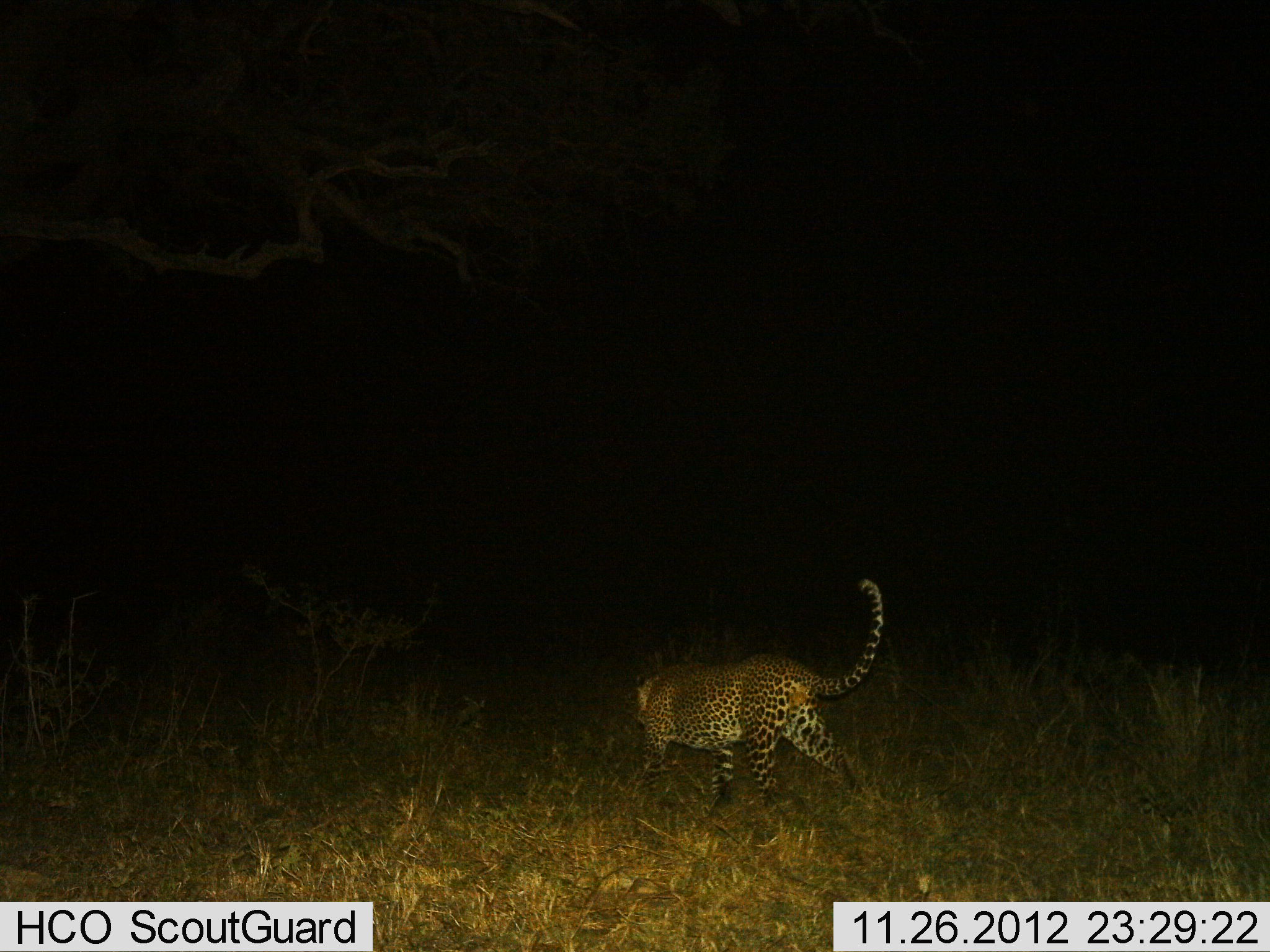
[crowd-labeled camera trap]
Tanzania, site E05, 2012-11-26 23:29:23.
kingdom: Animalia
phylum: Chordata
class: Mammalia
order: Carnivora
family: Felidae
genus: Panthera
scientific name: Panthera pardus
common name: leopard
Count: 1.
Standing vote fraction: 9%.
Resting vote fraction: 0%.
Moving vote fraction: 91%.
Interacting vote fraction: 0%.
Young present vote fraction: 0%.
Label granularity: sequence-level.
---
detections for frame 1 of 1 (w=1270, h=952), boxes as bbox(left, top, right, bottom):
animal: bbox(634, 577, 887, 825)